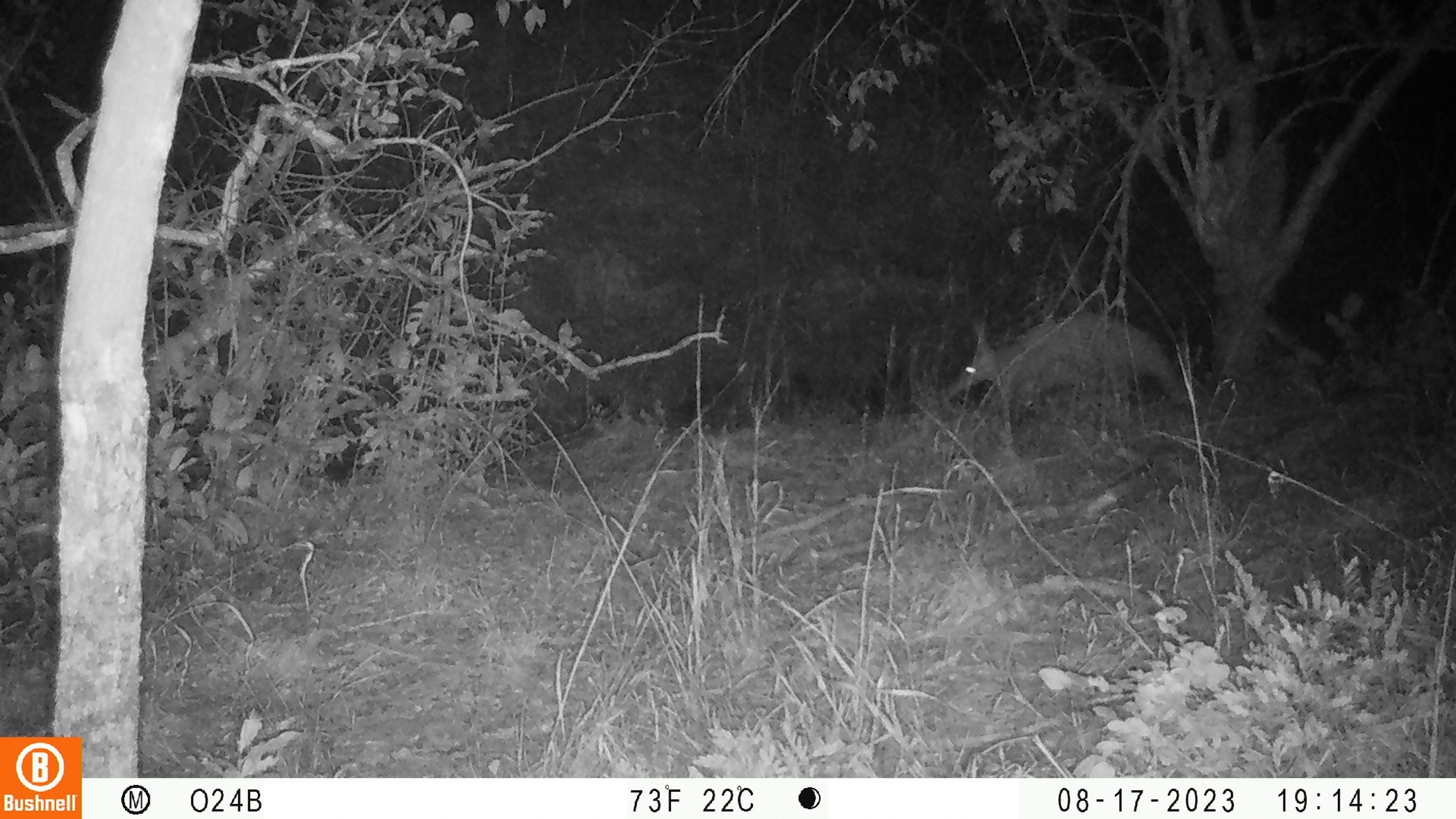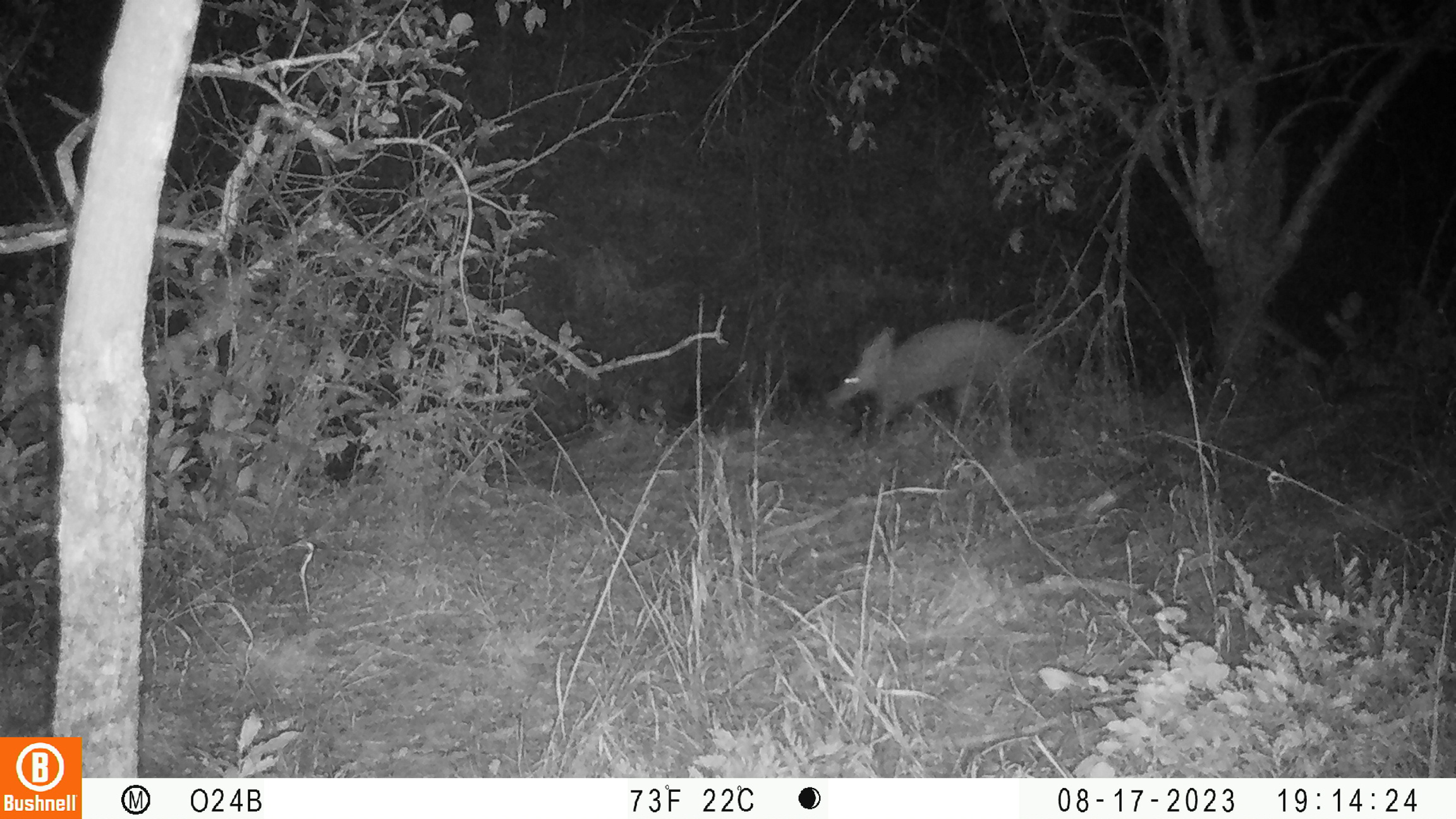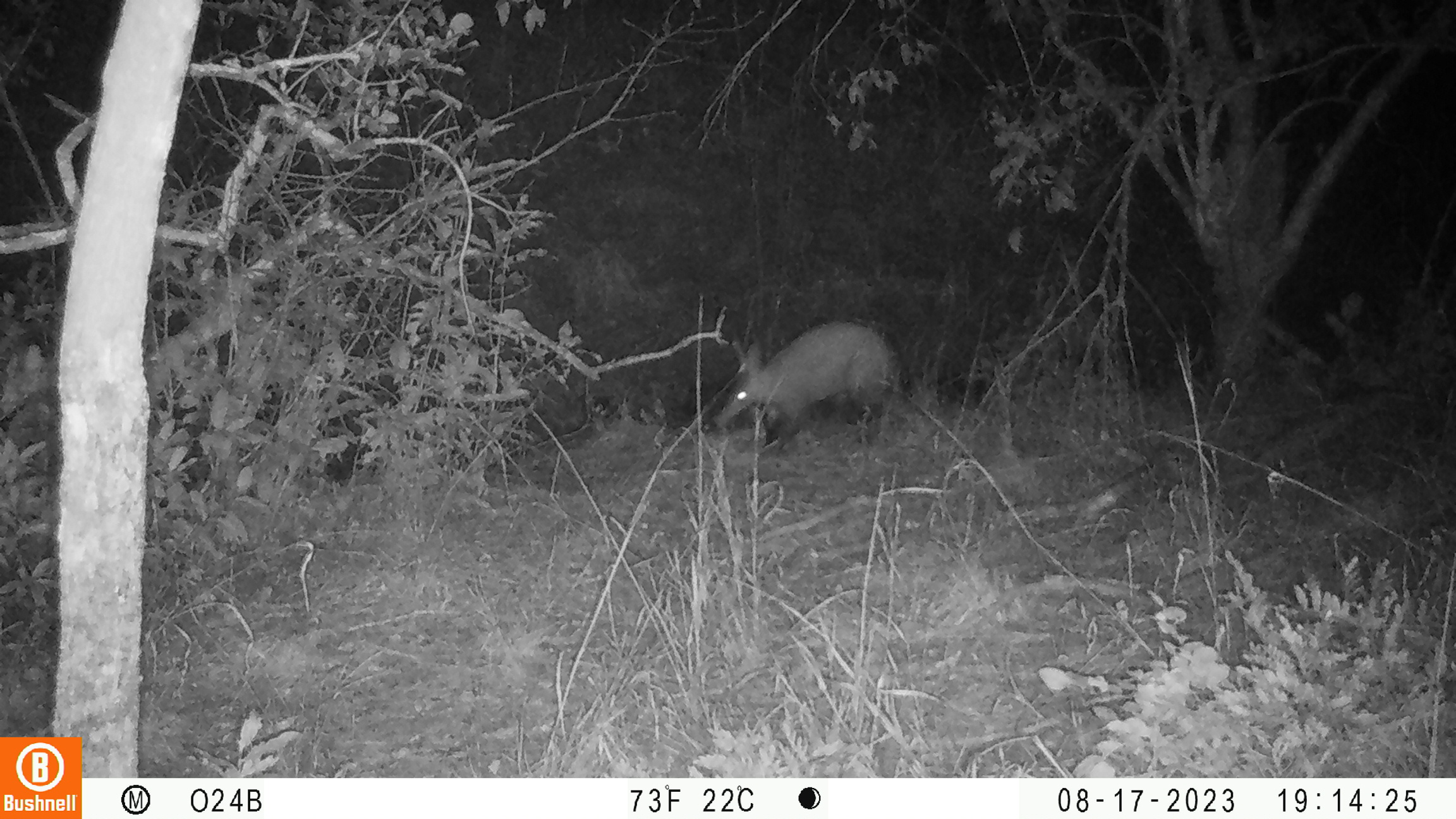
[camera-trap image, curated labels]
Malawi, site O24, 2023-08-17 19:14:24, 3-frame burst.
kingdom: Animalia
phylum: Chordata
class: Mammalia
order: Tubulidentata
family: Orycteropodidae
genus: Orycteropus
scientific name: Orycteropus afer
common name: aardvark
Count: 1.